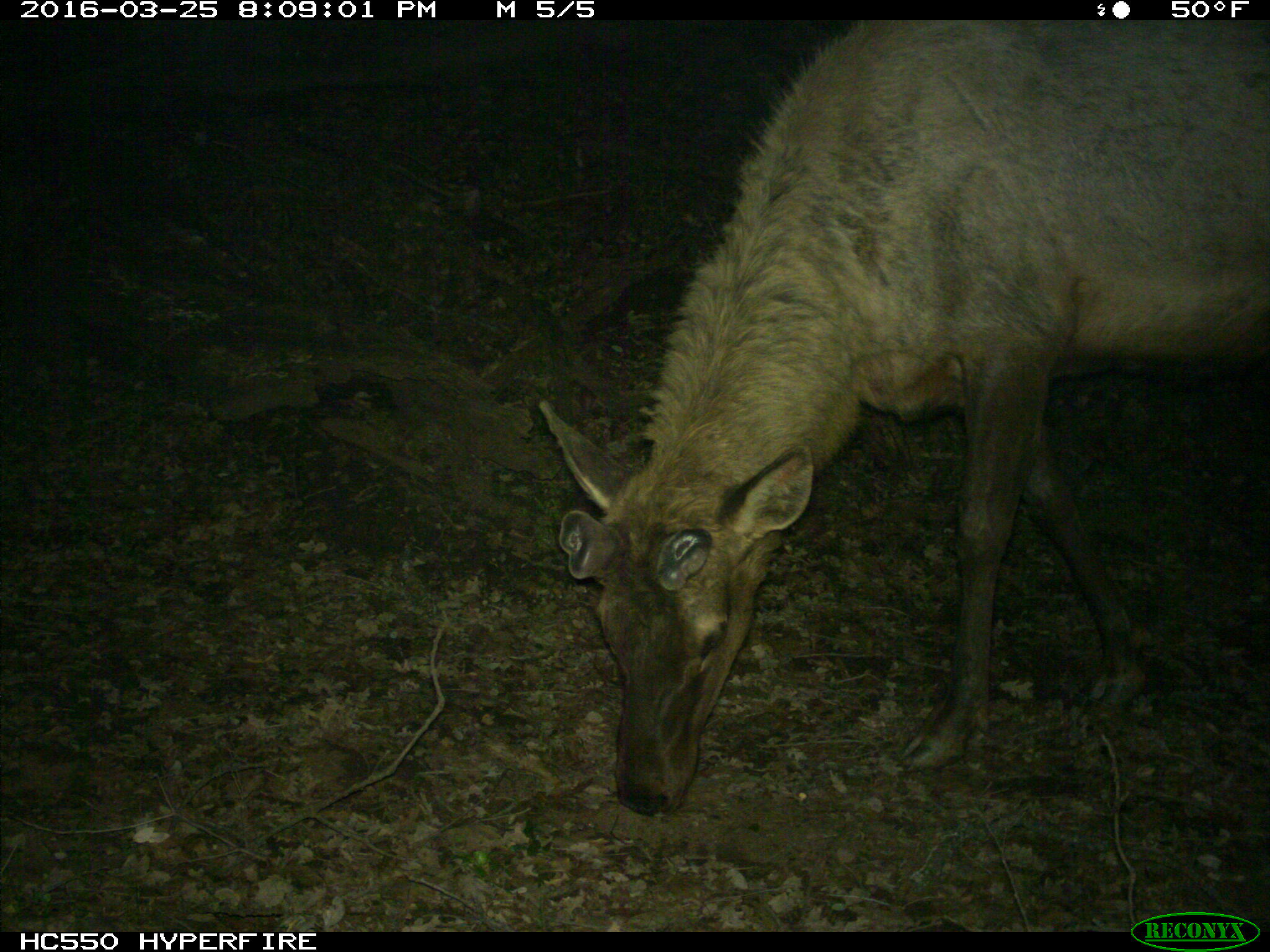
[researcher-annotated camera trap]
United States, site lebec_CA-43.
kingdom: Animalia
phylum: Chordata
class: Mammalia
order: Artiodactyla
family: Cervidae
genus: Cervus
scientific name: Cervus canadensis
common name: elk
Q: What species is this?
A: Cervus canadensis (elk).